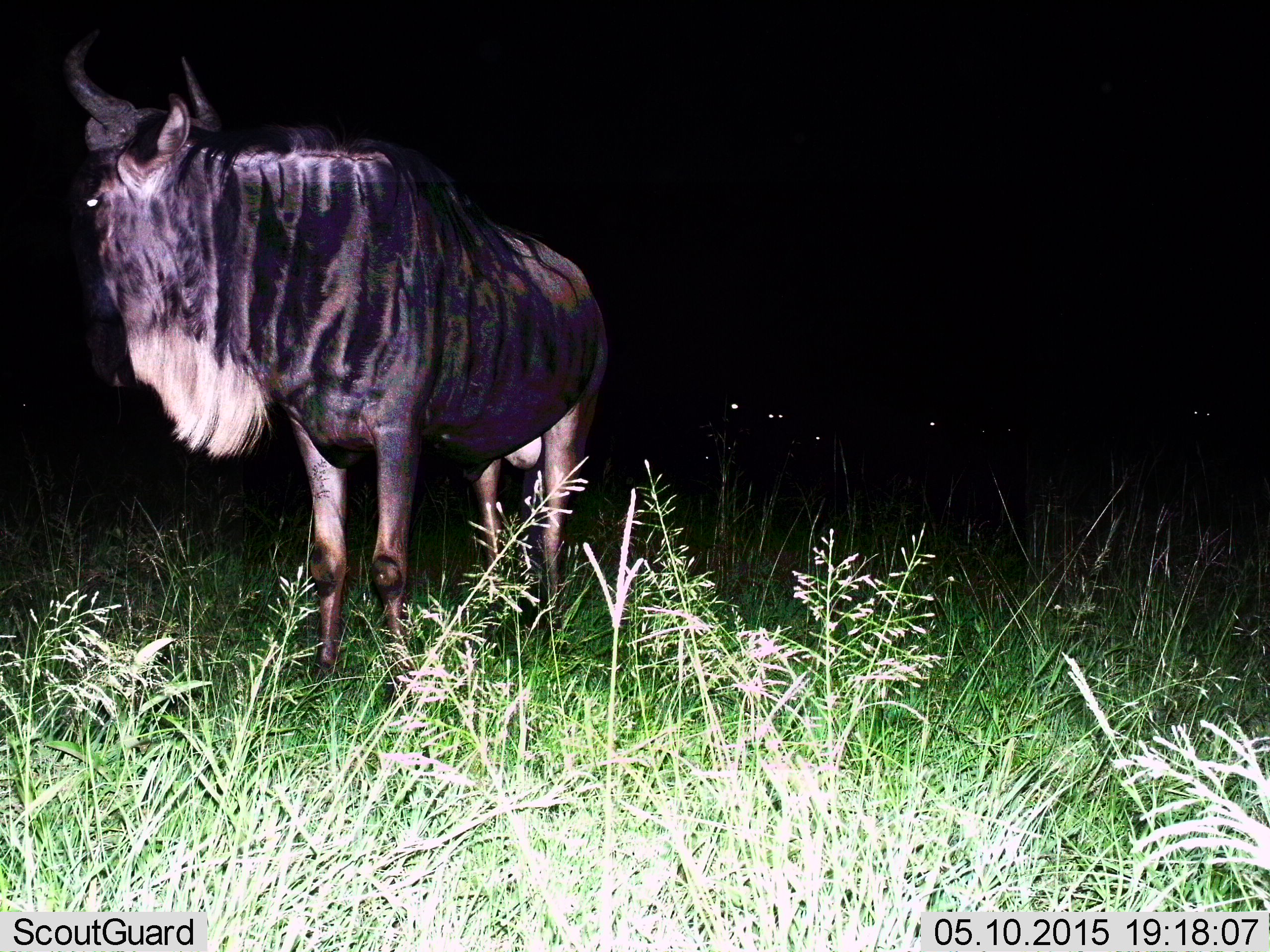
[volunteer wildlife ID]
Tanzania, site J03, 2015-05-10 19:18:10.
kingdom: Animalia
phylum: Chordata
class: Mammalia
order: Artiodactyla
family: Bovidae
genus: Connochaetes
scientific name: Connochaetes taurinus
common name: blue wildebeest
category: wildebeest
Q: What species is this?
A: Wildebeest (blue wildebeest) (Connochaetes taurinus).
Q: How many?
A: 1.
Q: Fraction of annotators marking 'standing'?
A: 90%.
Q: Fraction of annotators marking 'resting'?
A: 0%.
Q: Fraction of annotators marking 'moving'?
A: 20%.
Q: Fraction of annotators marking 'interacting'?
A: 0%.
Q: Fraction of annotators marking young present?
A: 0%.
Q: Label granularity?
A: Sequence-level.